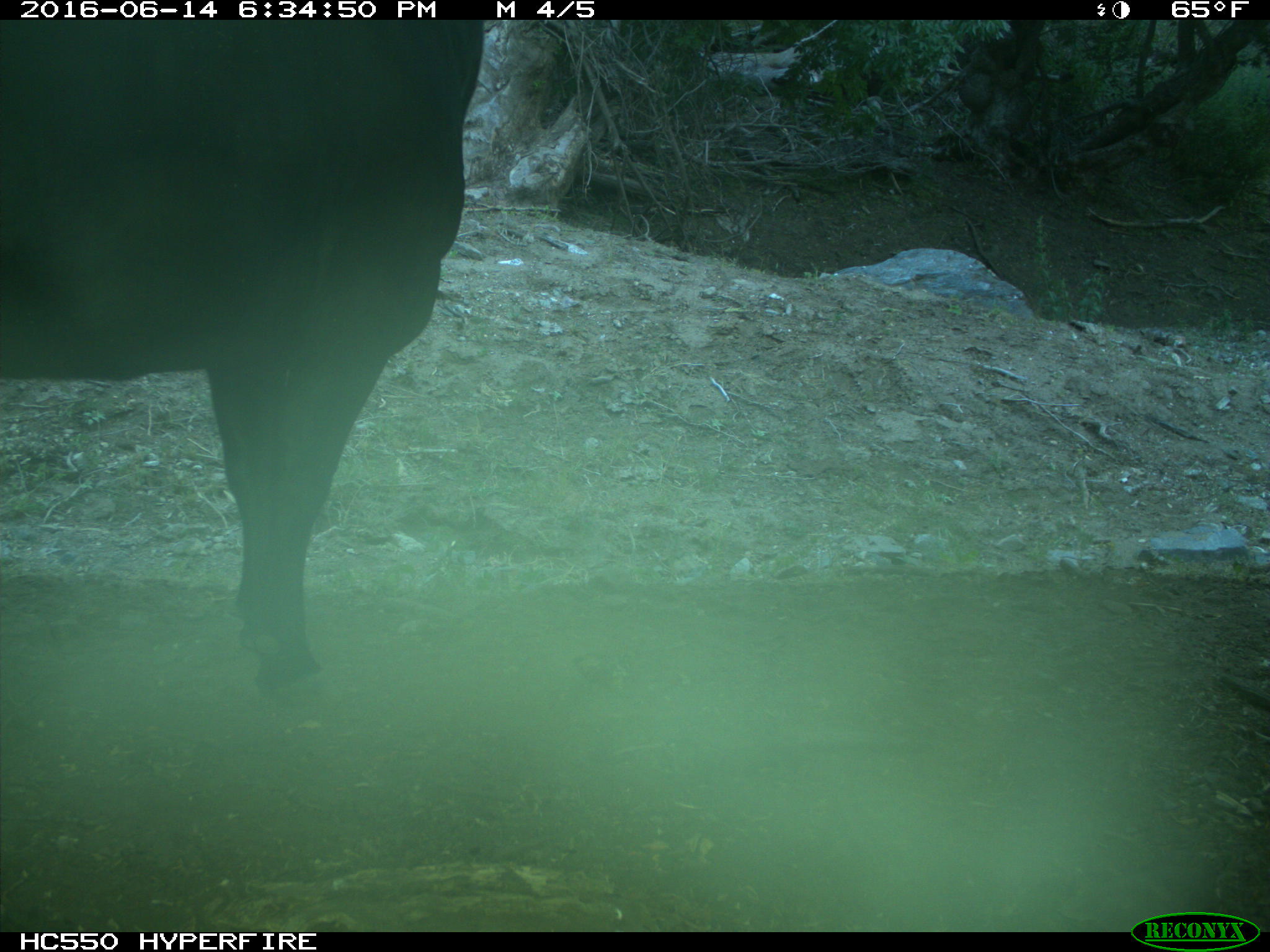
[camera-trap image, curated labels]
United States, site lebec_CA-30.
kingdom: Animalia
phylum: Chordata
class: Mammalia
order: Artiodactyla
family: Bovidae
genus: Bos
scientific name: Bos taurus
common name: domestic cow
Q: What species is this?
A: Bos taurus (domestic cow).